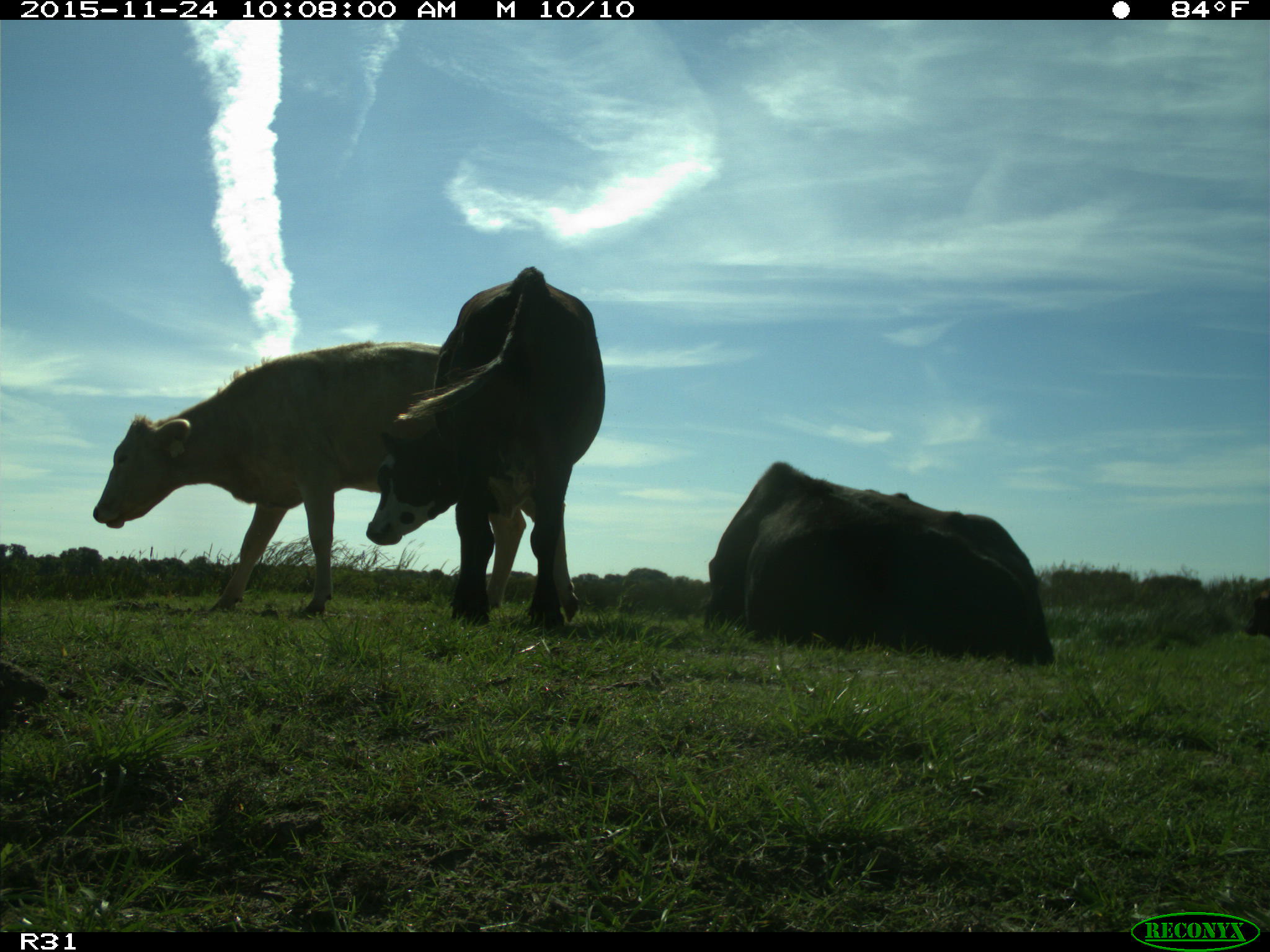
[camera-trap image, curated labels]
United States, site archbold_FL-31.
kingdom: Animalia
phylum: Chordata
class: Mammalia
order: Artiodactyla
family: Bovidae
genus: Bos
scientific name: Bos taurus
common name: domestic cow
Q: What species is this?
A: Bos taurus (domestic cow).